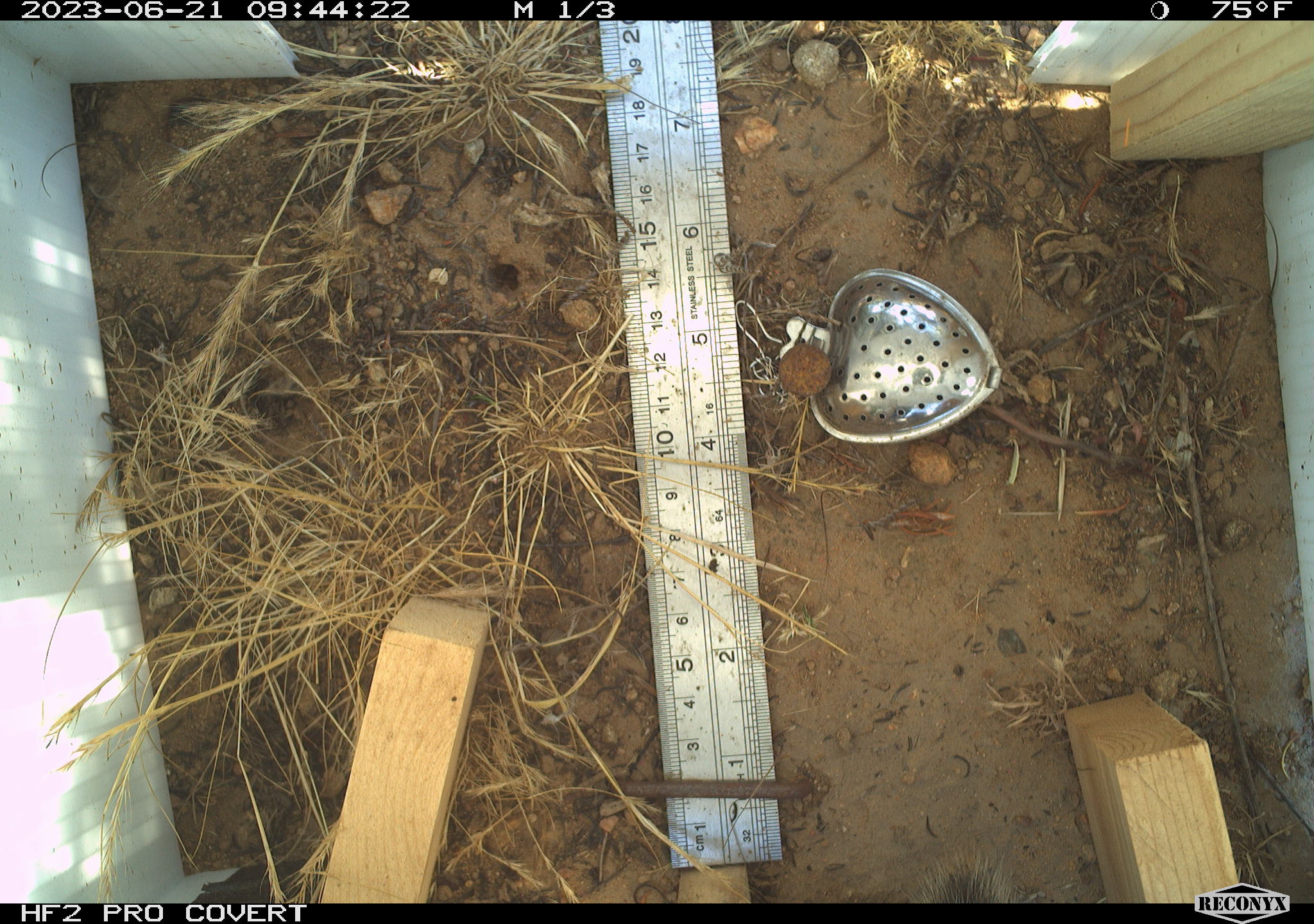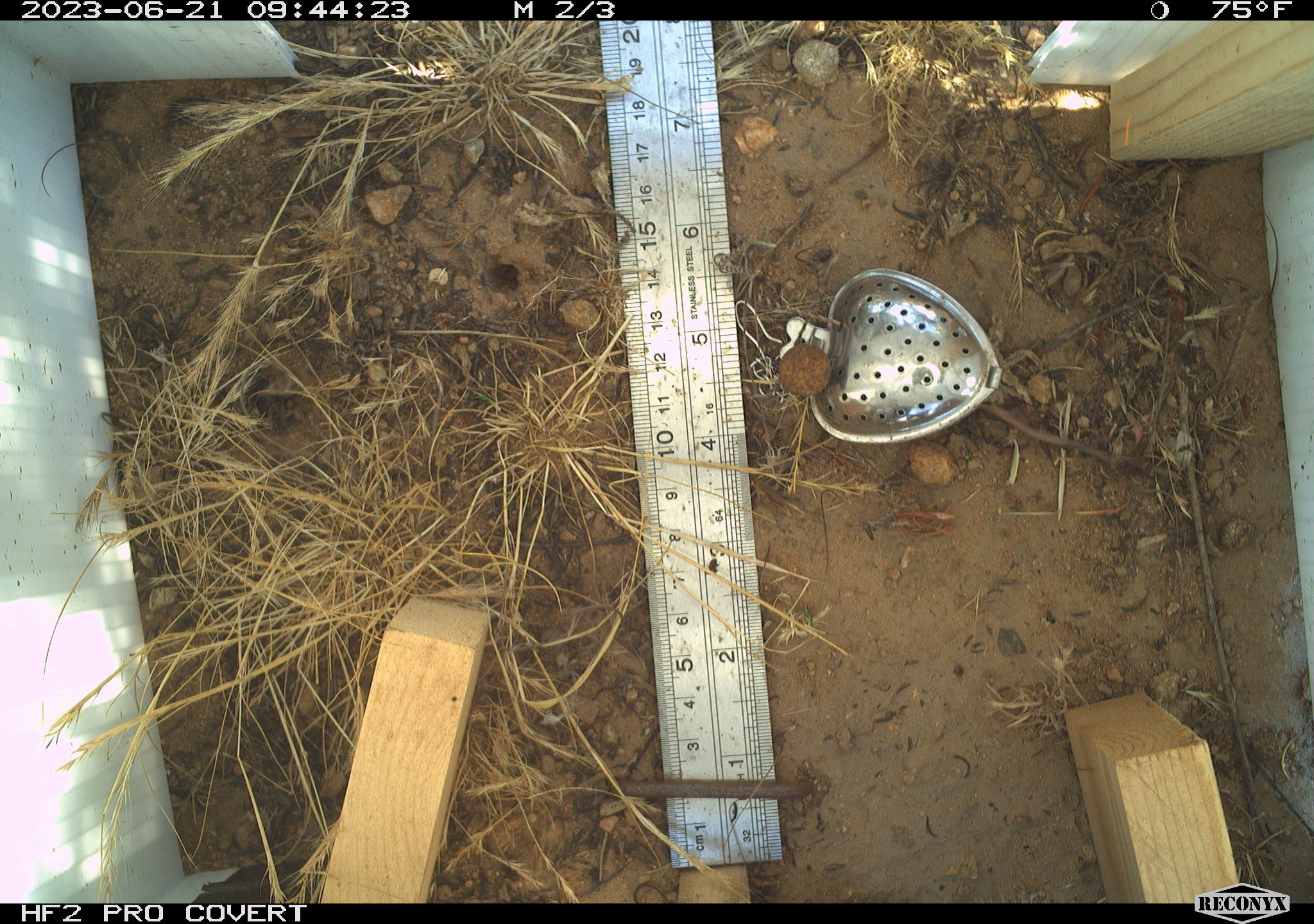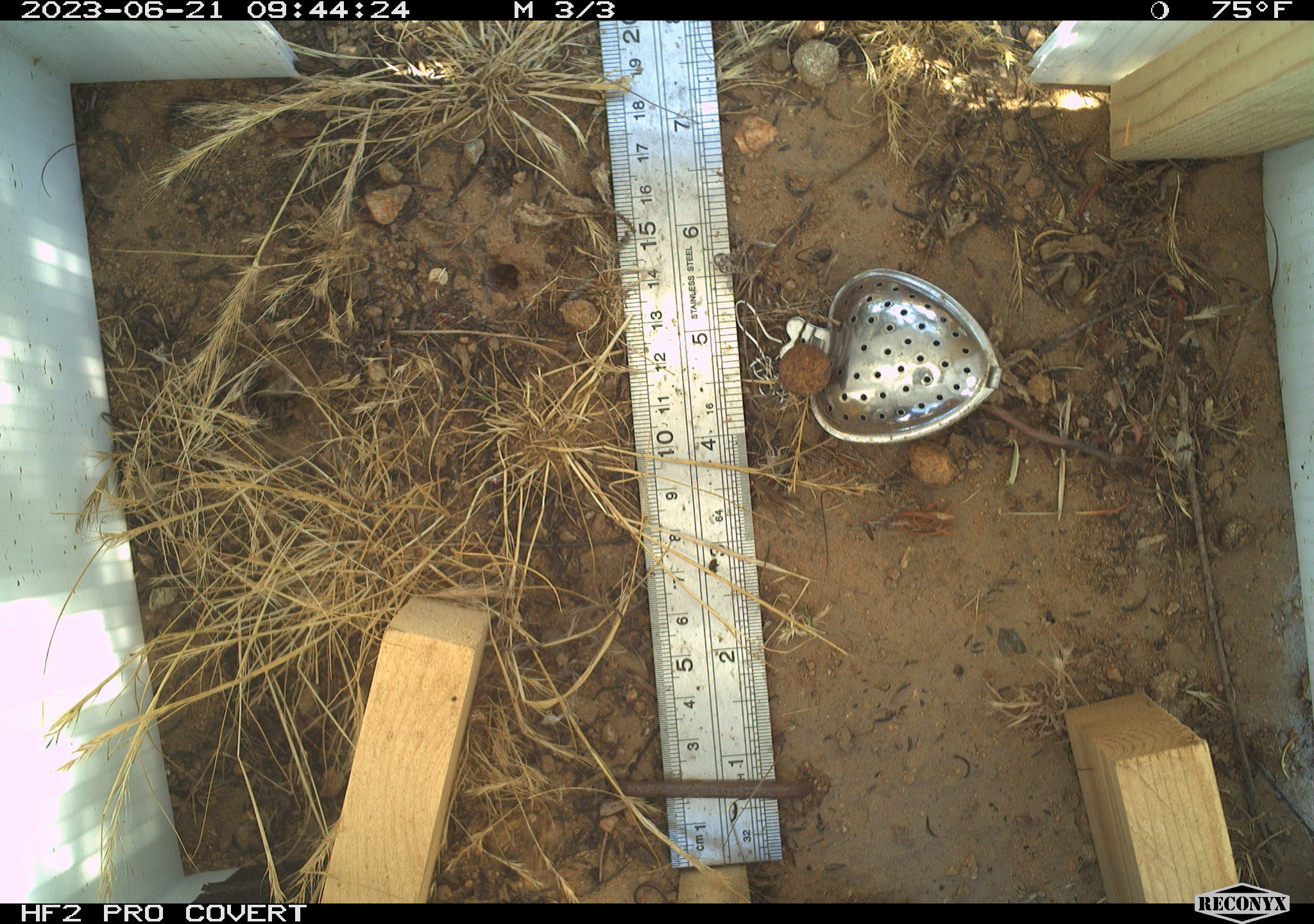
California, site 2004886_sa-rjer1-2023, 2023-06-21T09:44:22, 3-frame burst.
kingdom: Animalia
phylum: Chordata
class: Mammalia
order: Rodentia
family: Sciuridae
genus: Otospermophilus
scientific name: Otospermophilus beecheyi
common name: california ground squirrel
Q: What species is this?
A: California ground squirrel (Otospermophilus beecheyi).